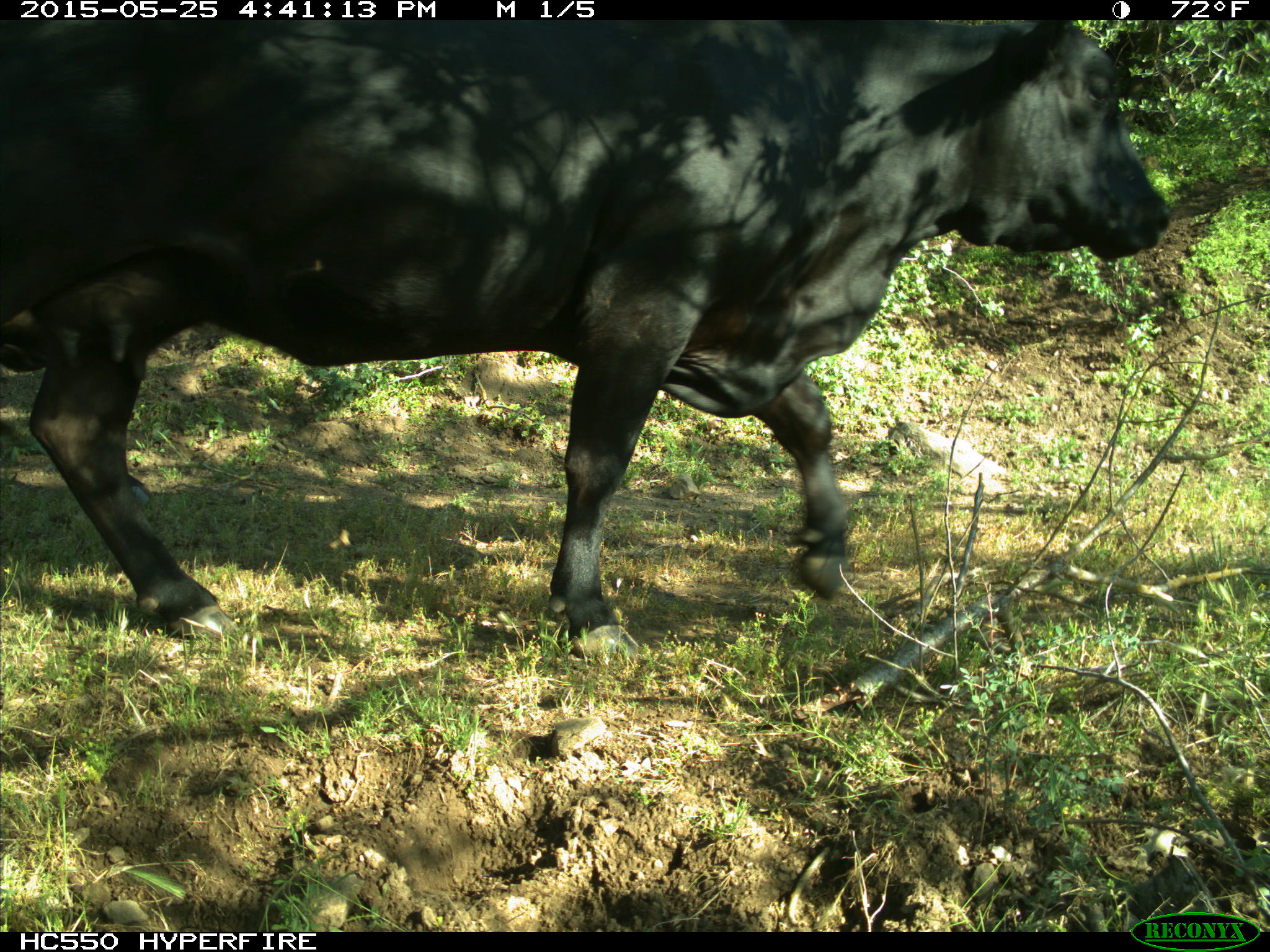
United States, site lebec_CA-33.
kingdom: Animalia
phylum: Chordata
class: Mammalia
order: Artiodactyla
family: Bovidae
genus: Bos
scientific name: Bos taurus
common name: domestic cow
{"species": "Bos taurus (domestic cow)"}